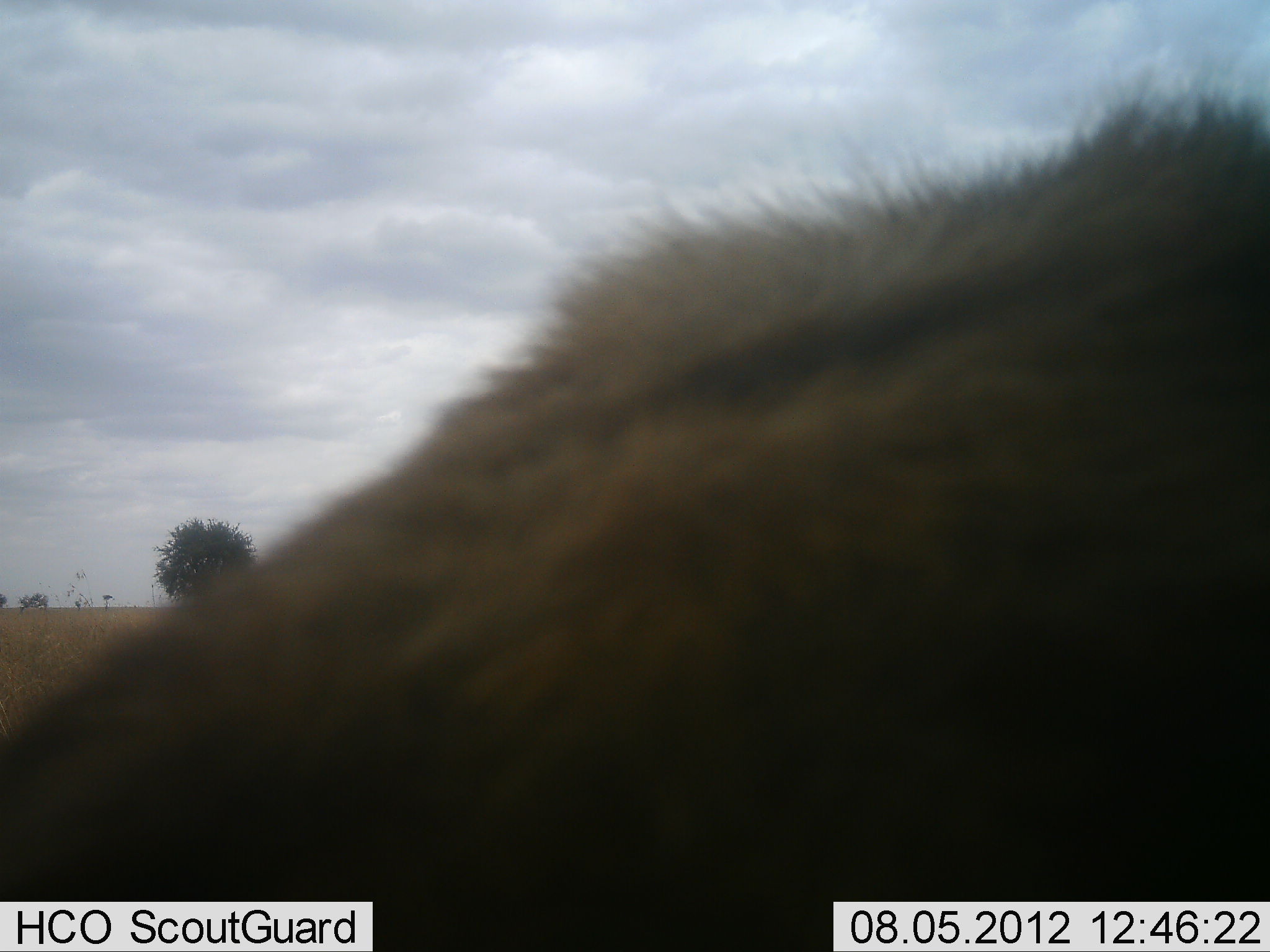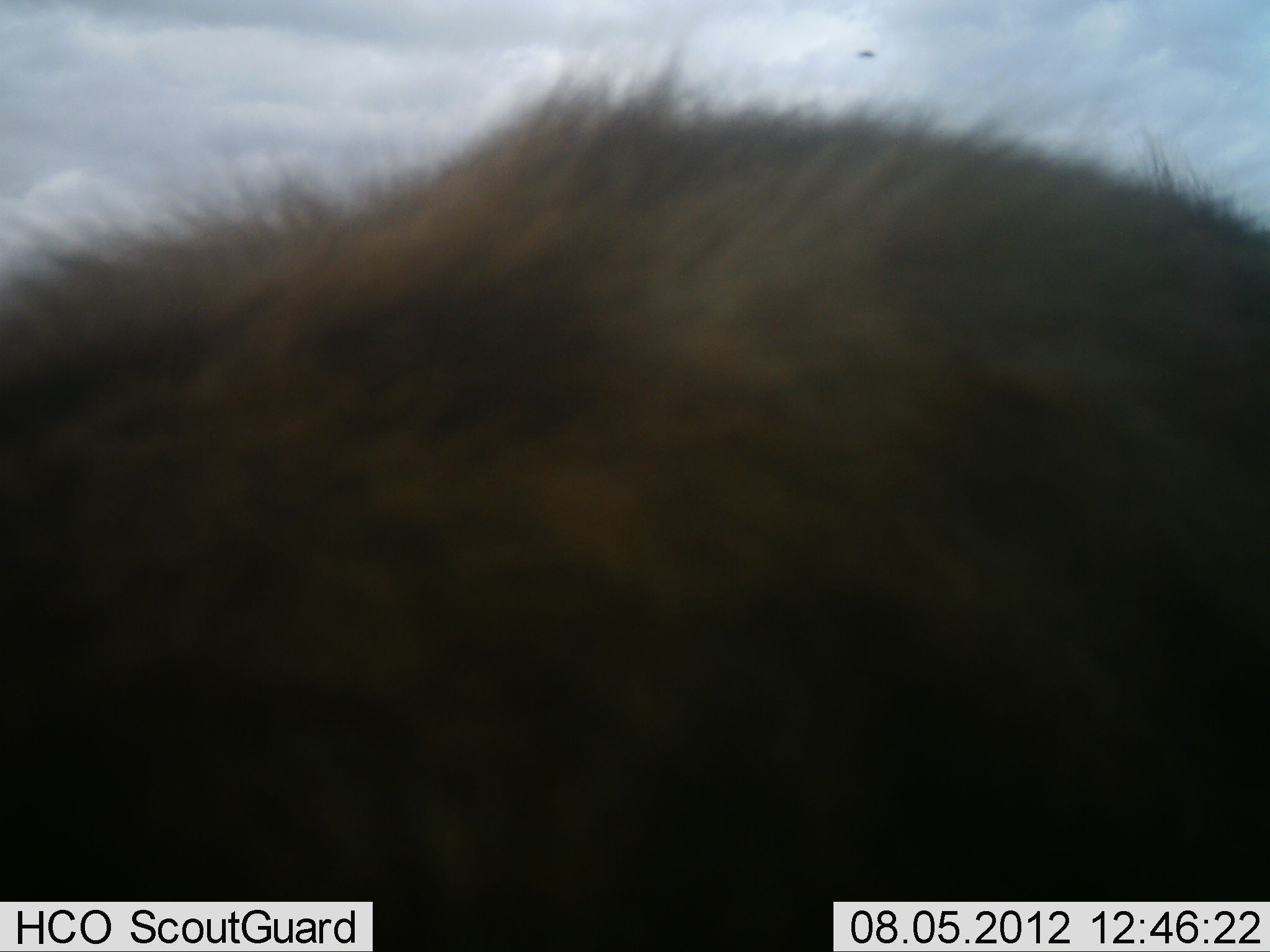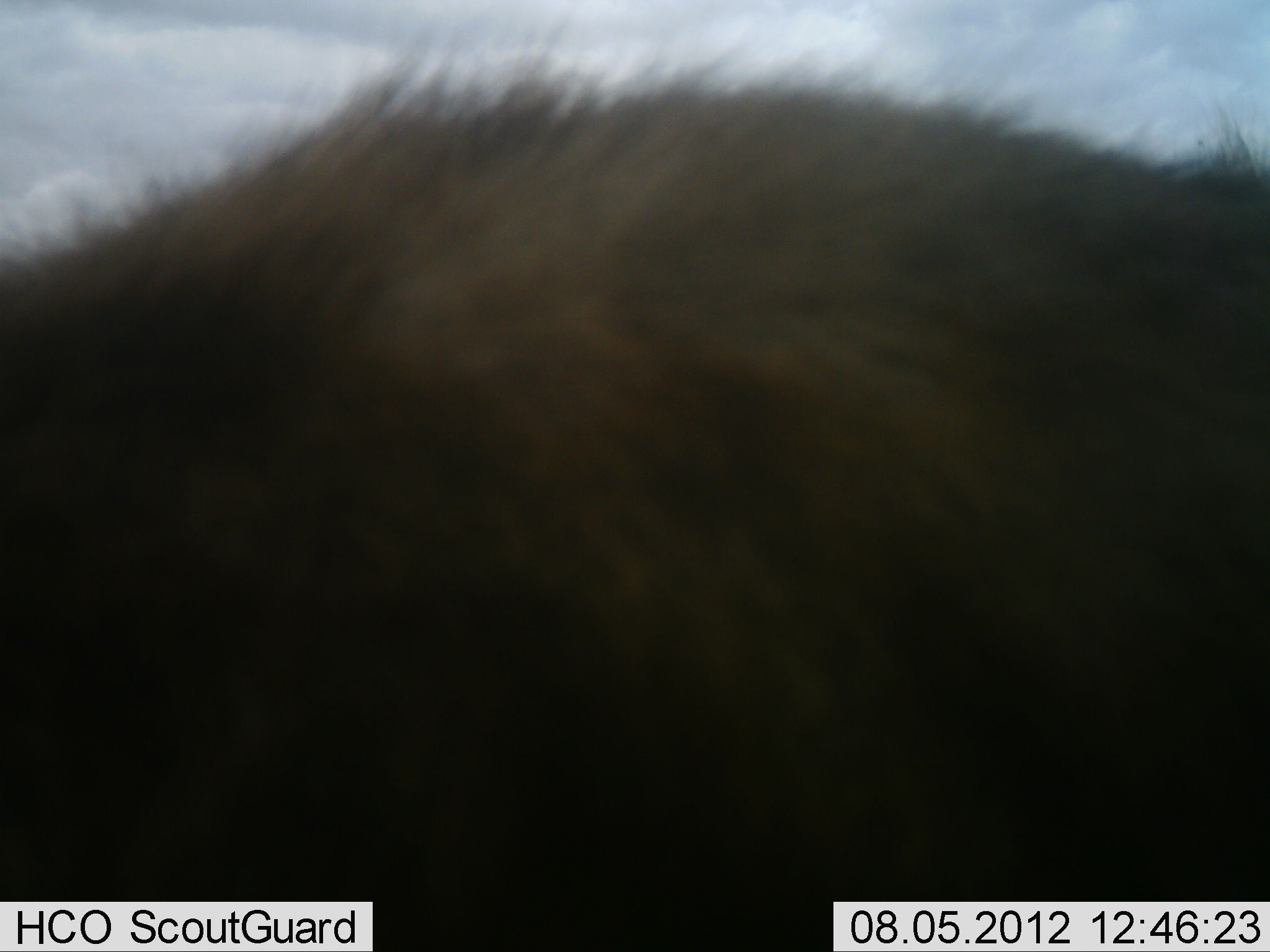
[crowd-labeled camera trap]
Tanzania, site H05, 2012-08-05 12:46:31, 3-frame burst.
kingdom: Animalia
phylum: Chordata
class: Mammalia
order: Carnivora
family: Hyaenidae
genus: Crocuta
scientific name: Crocuta crocuta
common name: spotted hyena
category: hyenaspotted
Hyenaspotted (spotted hyena) (Crocuta crocuta), count 1. Behavior (volunteer vote fractions): standing 83%, resting 0%, moving 17%, interacting 0%. Young present (vote fraction): 0%. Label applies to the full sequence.